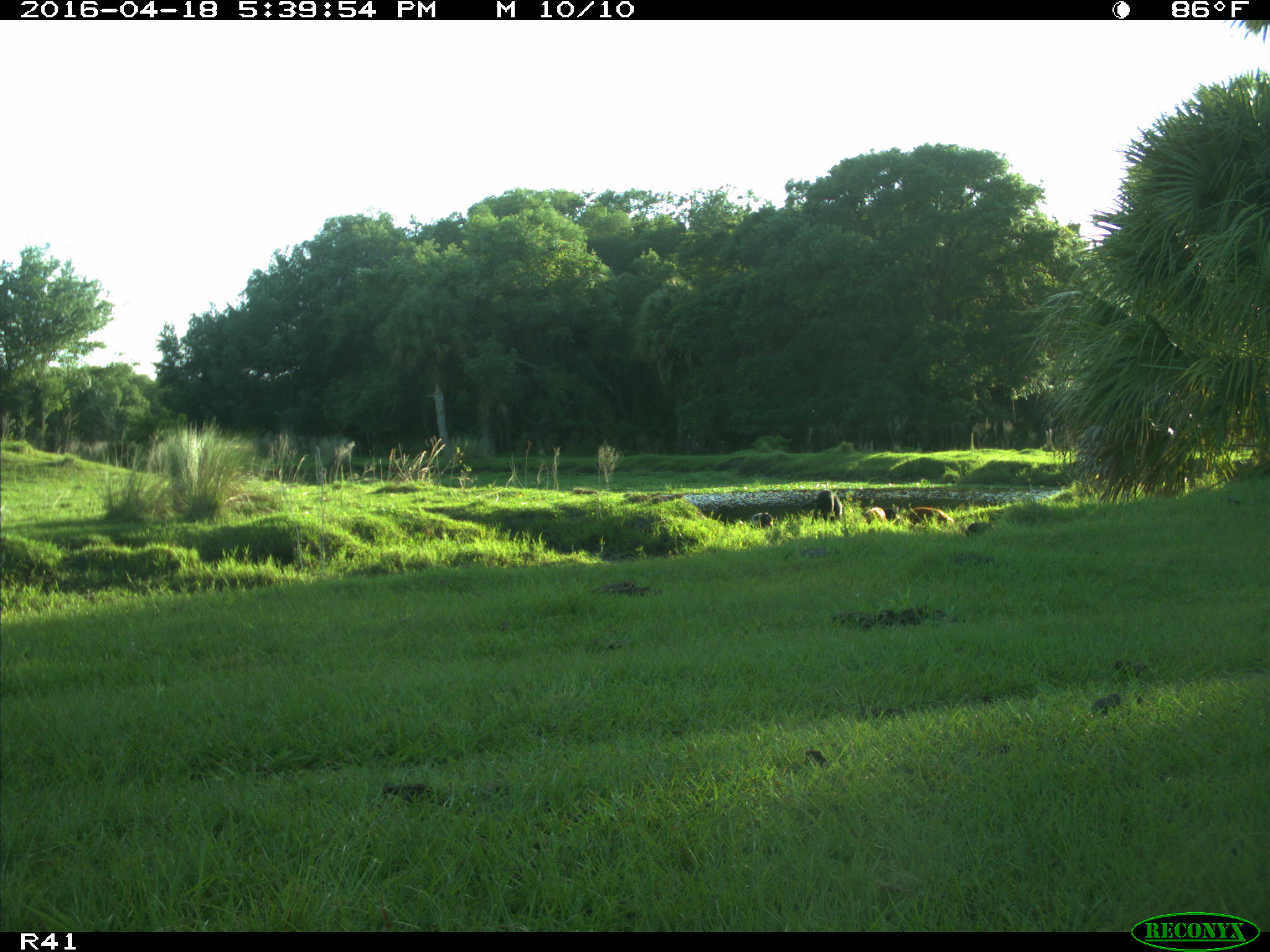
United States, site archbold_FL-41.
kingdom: Animalia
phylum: Chordata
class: Mammalia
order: Artiodactyla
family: Suidae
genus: Sus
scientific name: Sus scrofa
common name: wild boar